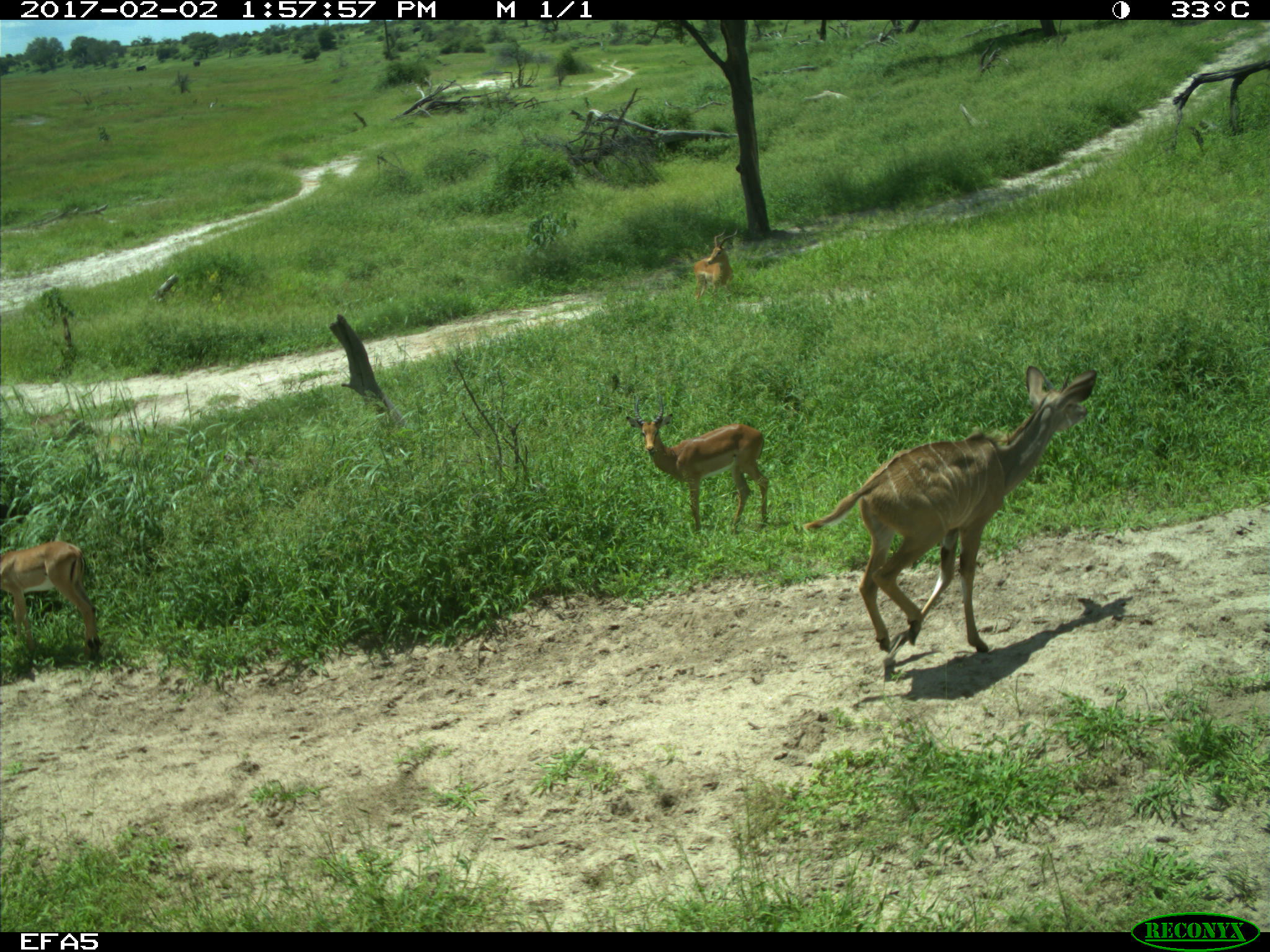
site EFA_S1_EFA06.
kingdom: Animalia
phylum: Chordata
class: Mammalia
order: Artiodactyla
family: Bovidae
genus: Aepyceros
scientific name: Aepyceros melampus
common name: impala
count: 3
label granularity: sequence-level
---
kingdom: Animalia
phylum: Chordata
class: Mammalia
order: Artiodactyla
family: Bovidae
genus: Tragelaphus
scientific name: Tragelaphus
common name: kudu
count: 1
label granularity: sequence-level